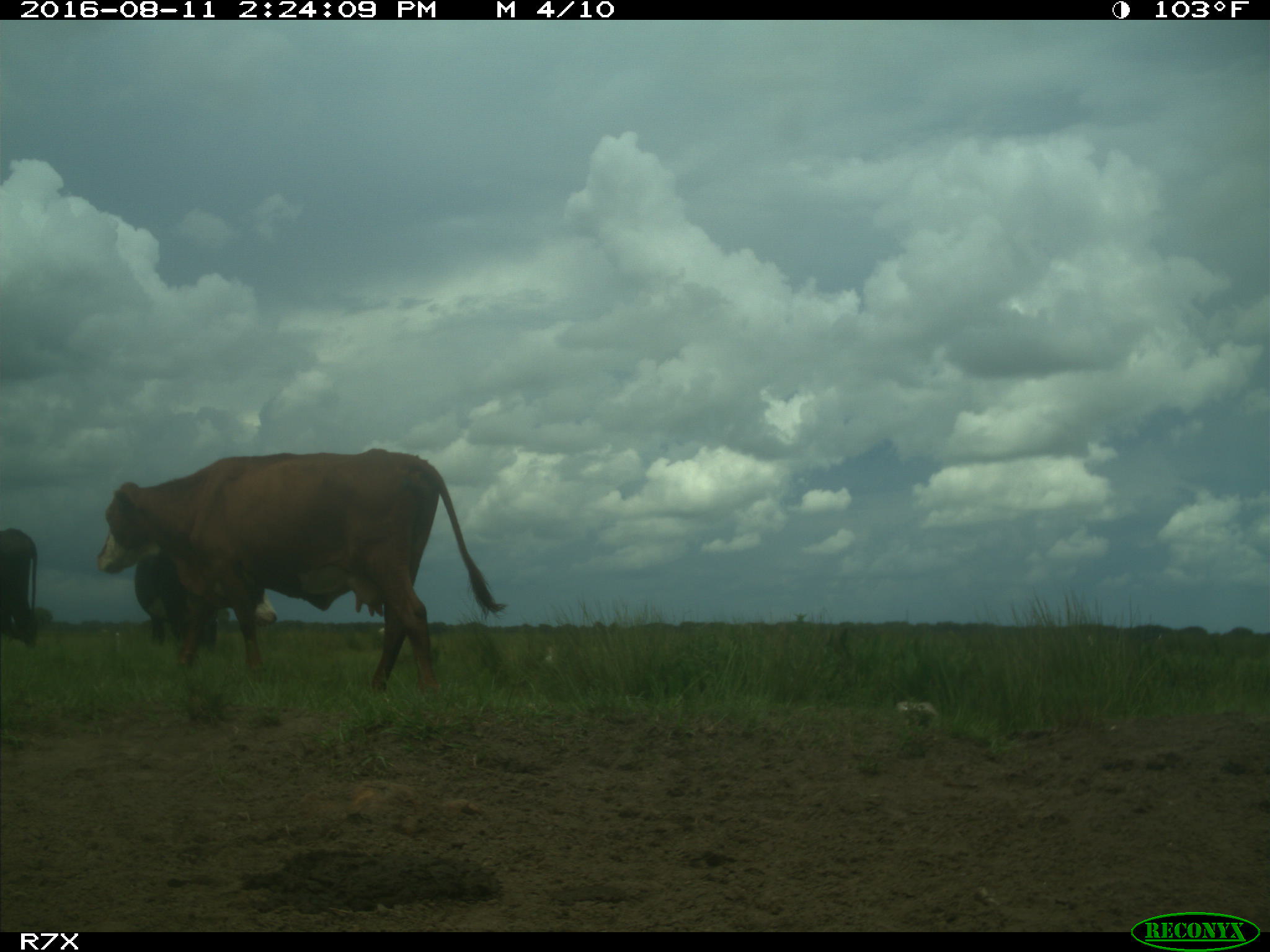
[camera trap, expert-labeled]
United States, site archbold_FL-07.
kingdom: Animalia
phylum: Chordata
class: Mammalia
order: Artiodactyla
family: Bovidae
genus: Bos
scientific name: Bos taurus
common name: domestic cow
Bos taurus (domestic cow).